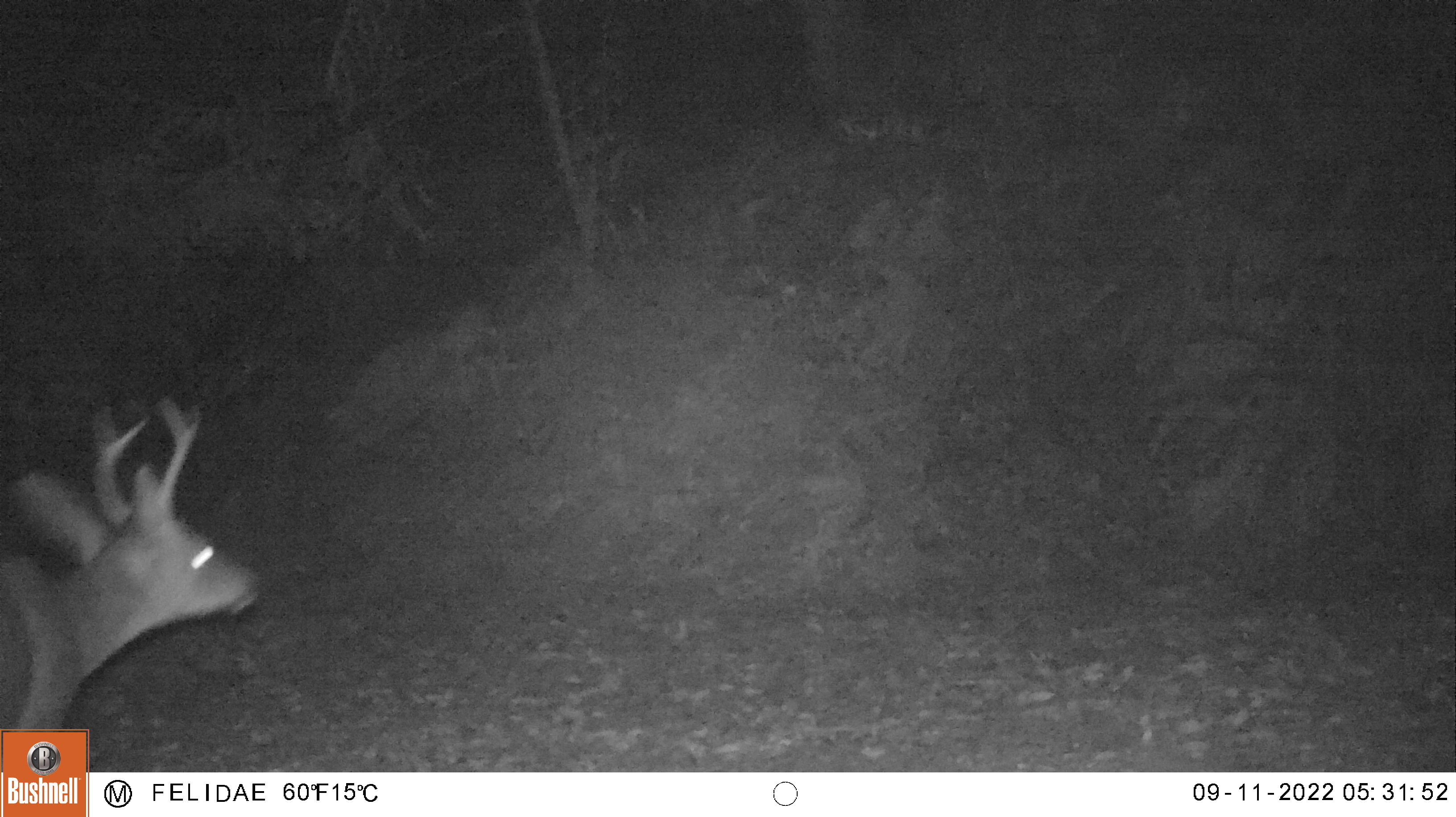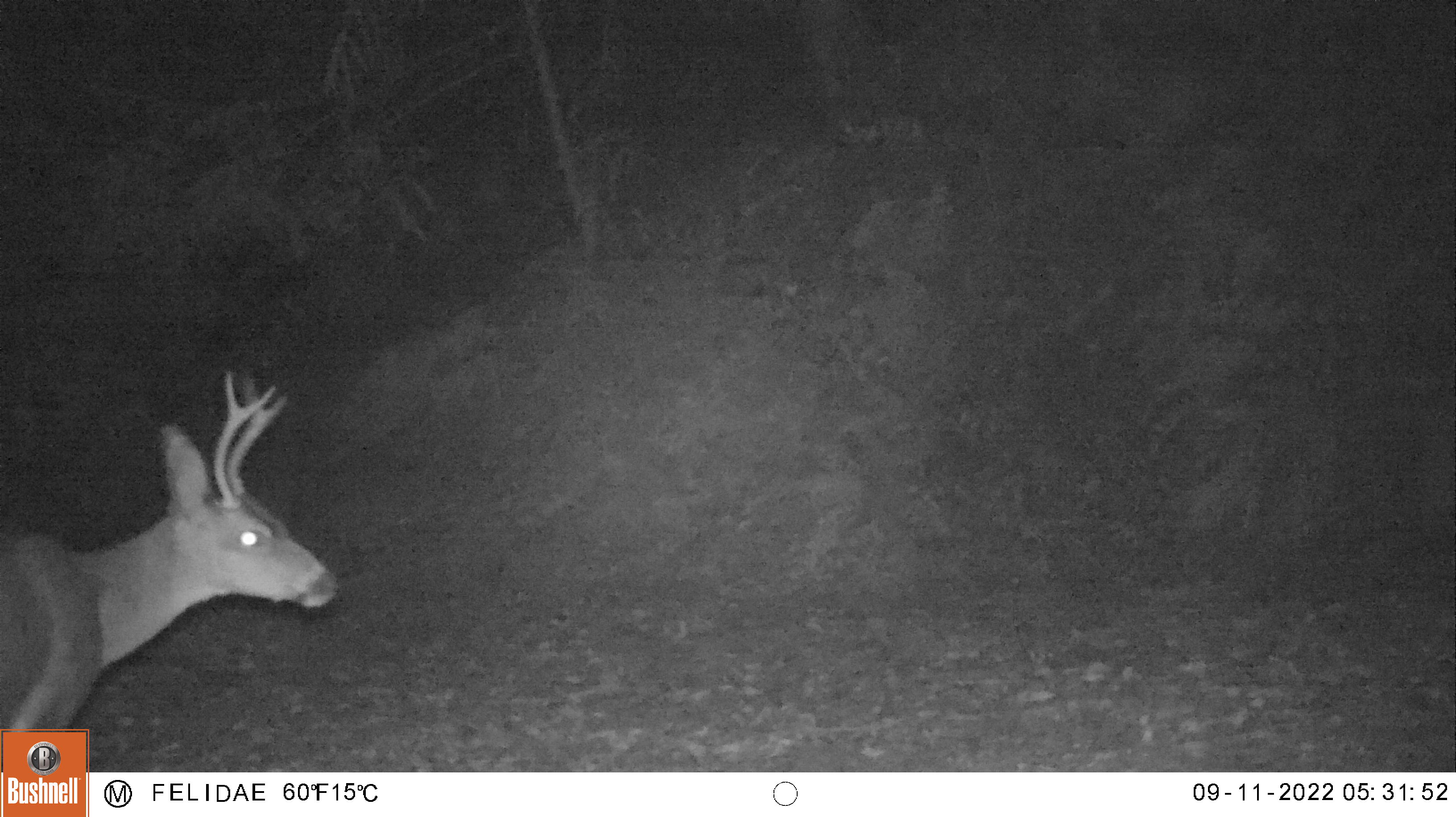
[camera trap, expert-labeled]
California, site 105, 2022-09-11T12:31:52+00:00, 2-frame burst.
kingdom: Animalia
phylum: Chordata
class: Mammalia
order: Artiodactyla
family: Cervidae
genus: Odocoileus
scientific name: Odocoileus hemionus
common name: mule deer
Mule deer (Odocoileus hemionus).